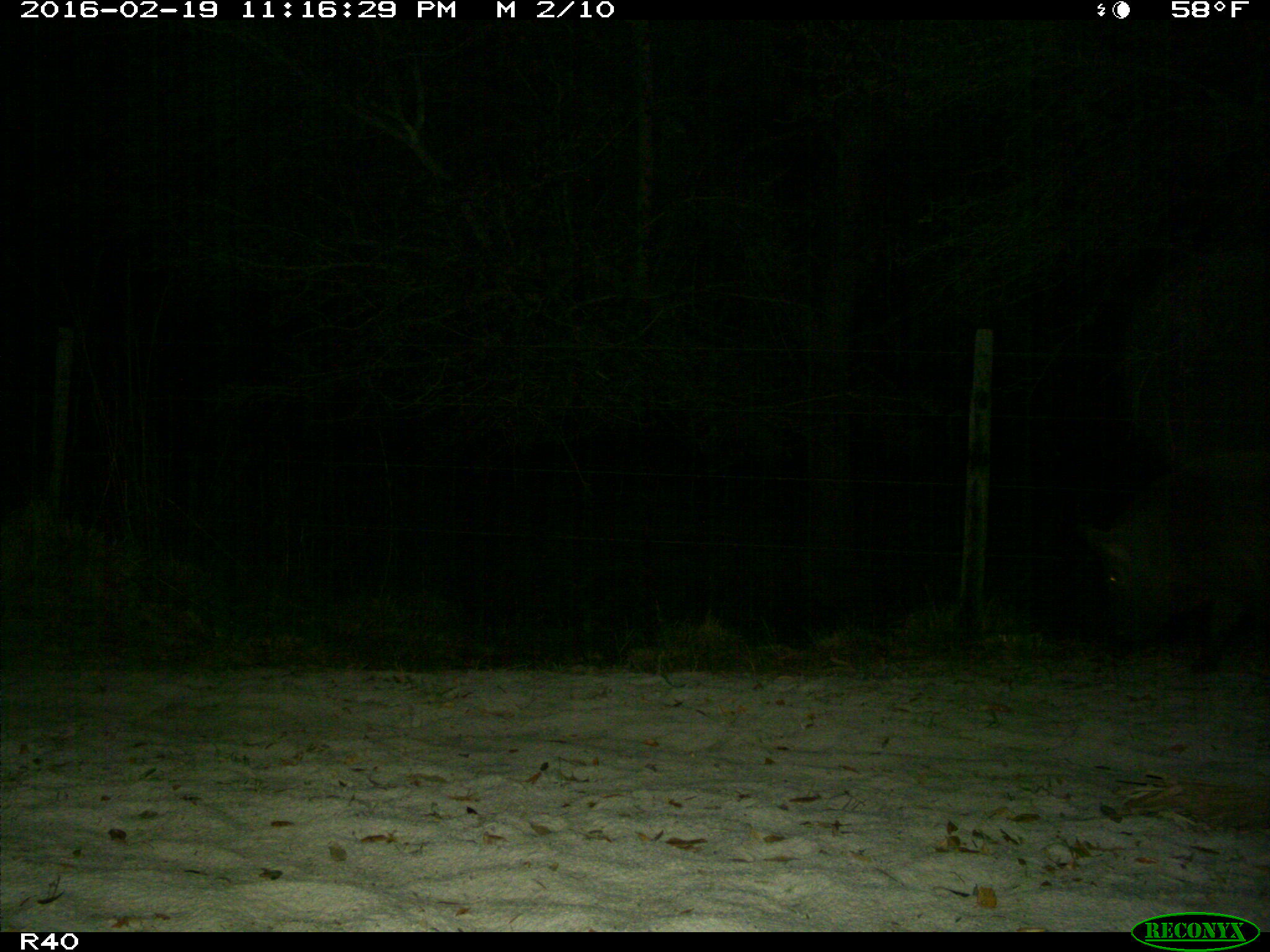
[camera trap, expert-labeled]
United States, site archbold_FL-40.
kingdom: Animalia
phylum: Chordata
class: Mammalia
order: Artiodactyla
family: Suidae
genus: Sus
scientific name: Sus scrofa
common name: wild boar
Sus scrofa (wild boar).